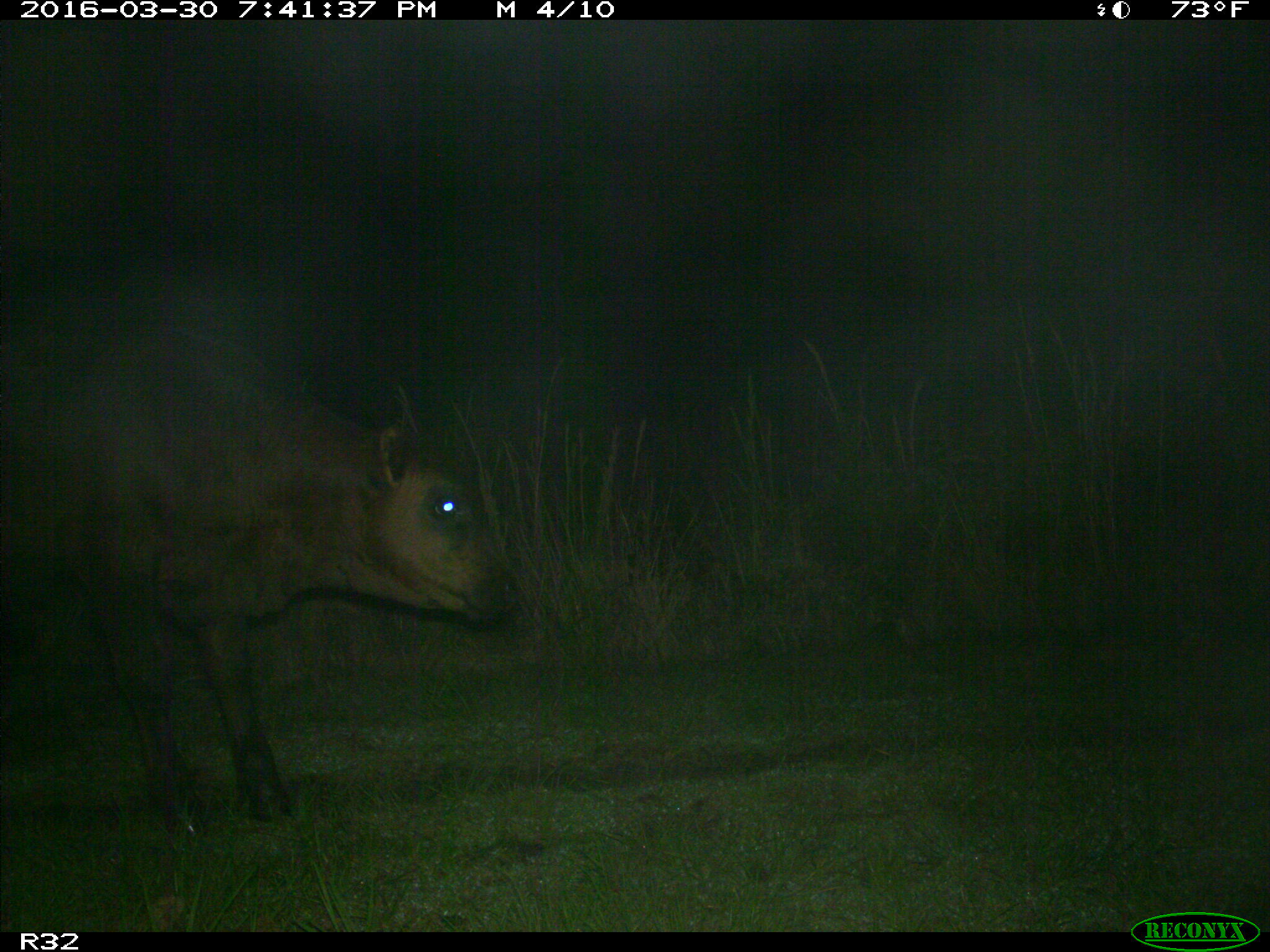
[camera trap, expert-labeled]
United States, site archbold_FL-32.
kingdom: Animalia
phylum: Chordata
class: Mammalia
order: Artiodactyla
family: Bovidae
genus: Bos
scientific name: Bos taurus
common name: domestic cow